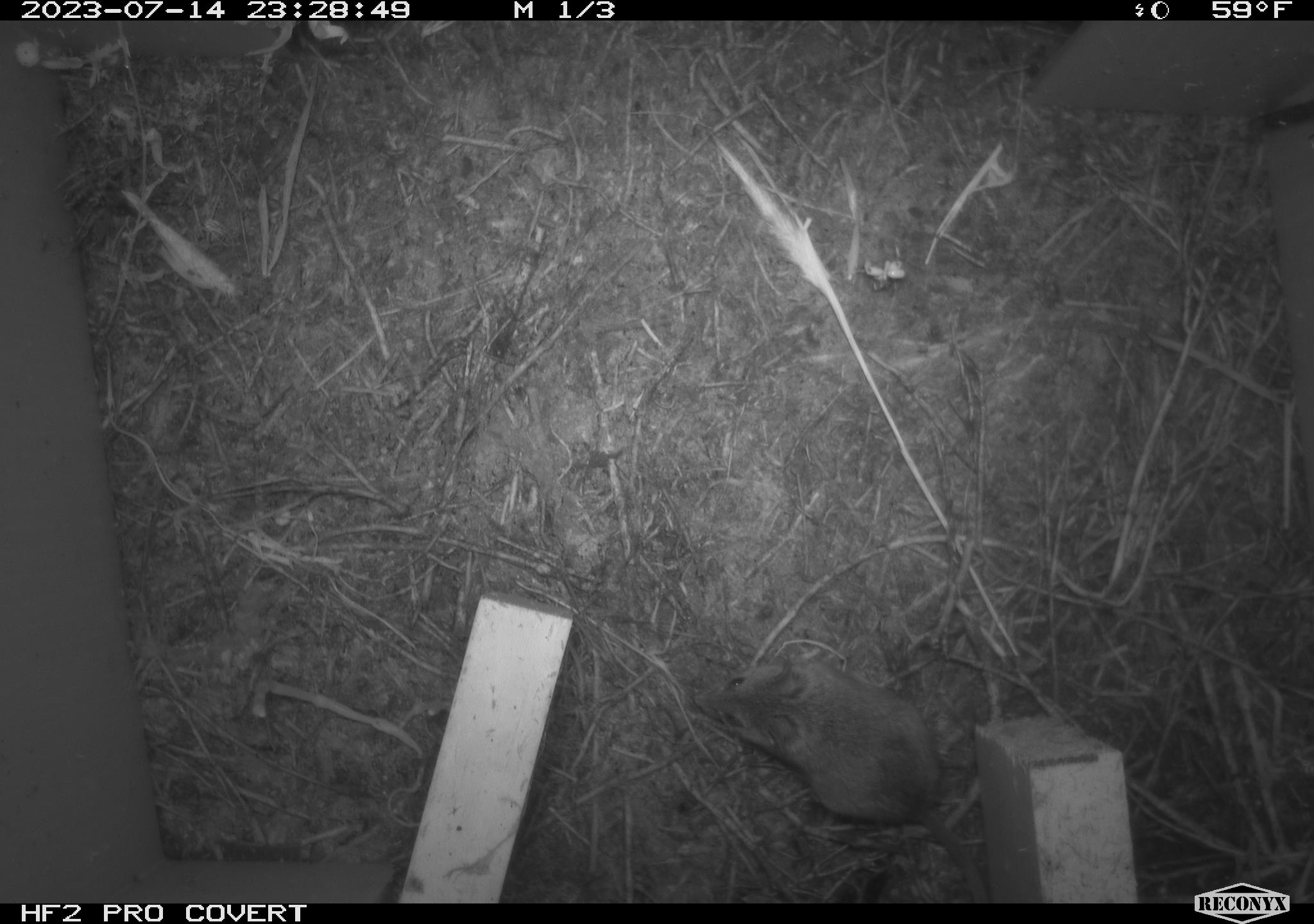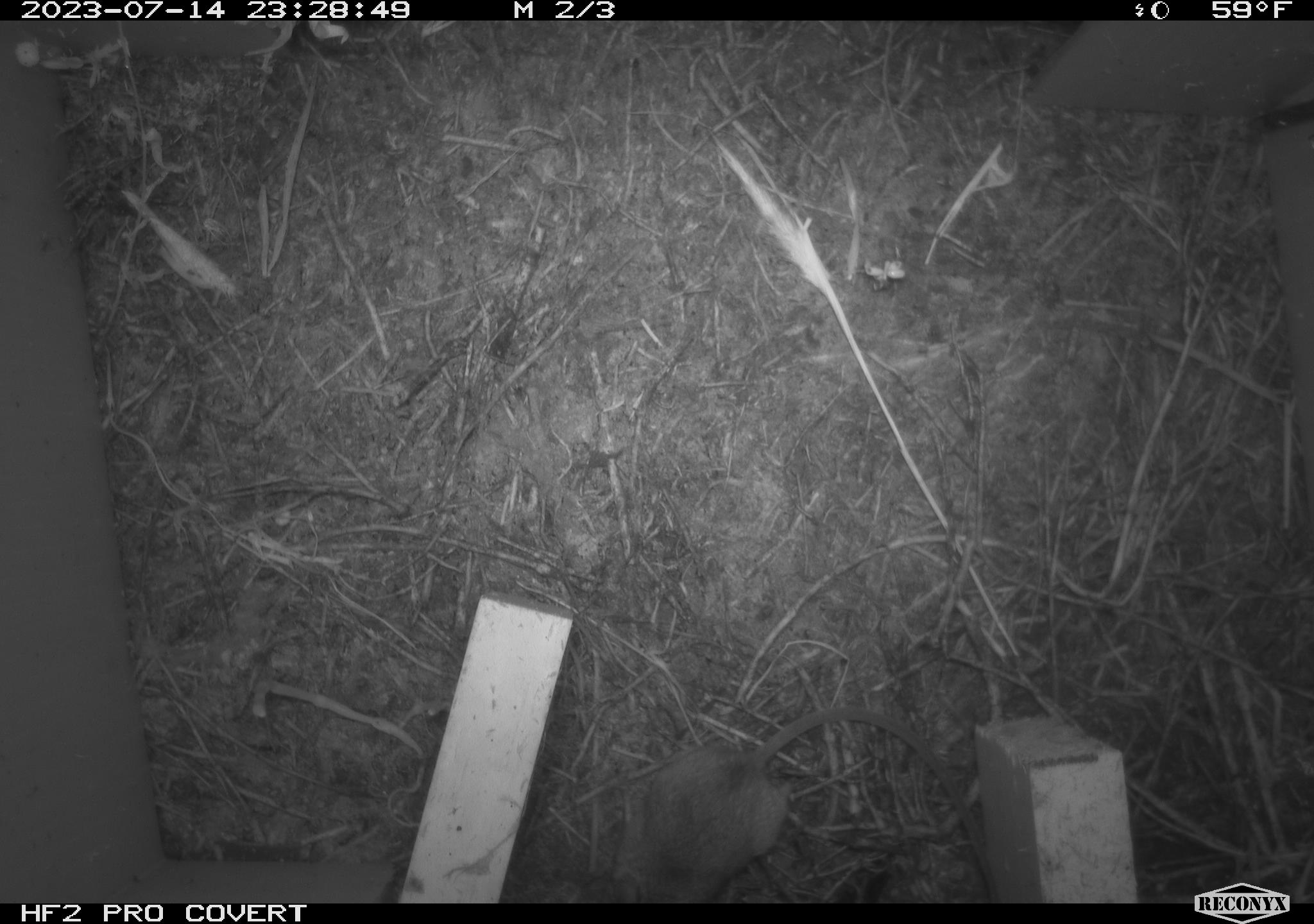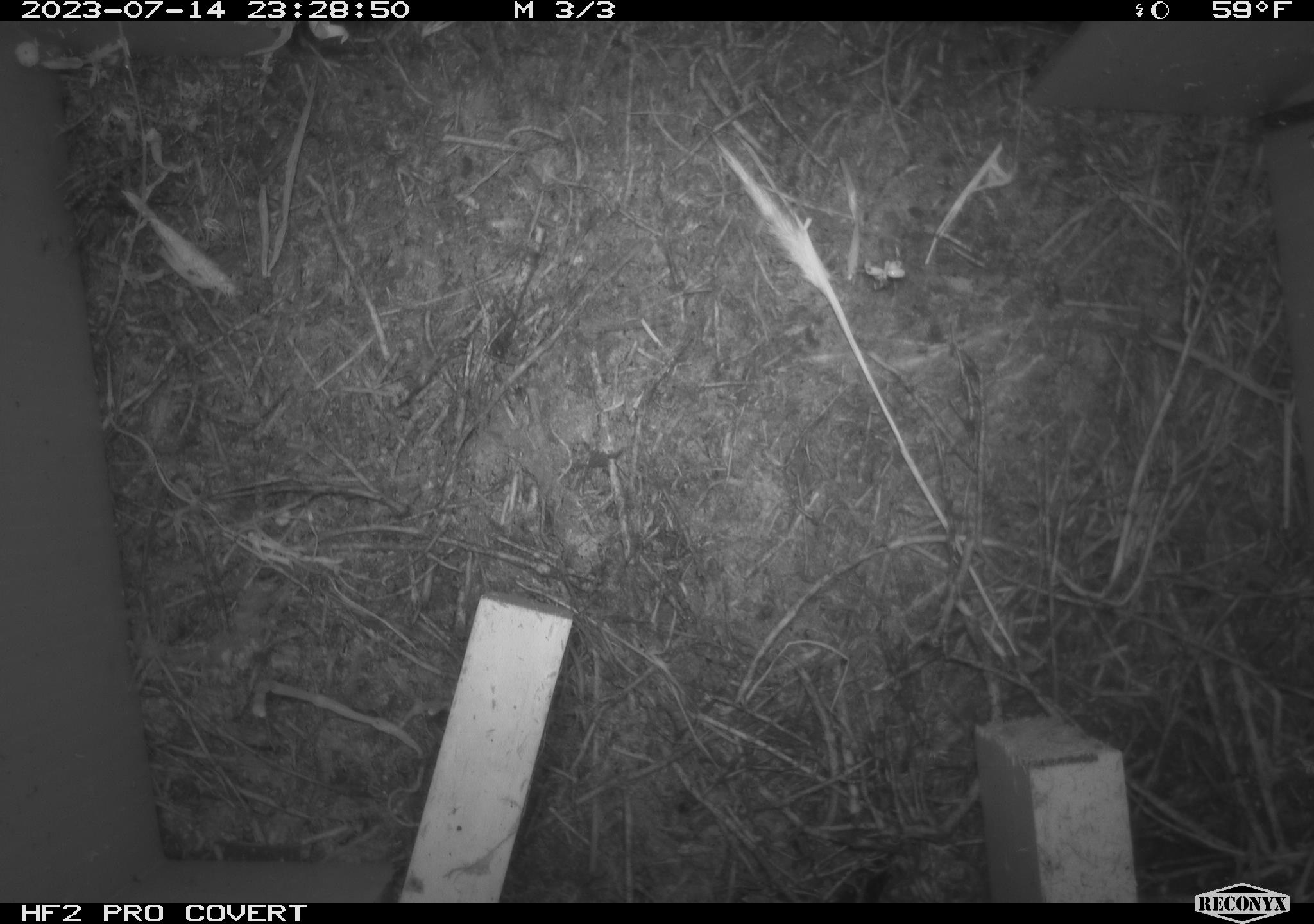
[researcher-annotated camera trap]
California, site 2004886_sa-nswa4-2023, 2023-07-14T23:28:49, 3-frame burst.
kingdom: Animalia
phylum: Chordata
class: Mammalia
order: Rodentia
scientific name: Rodentia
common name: mouse species